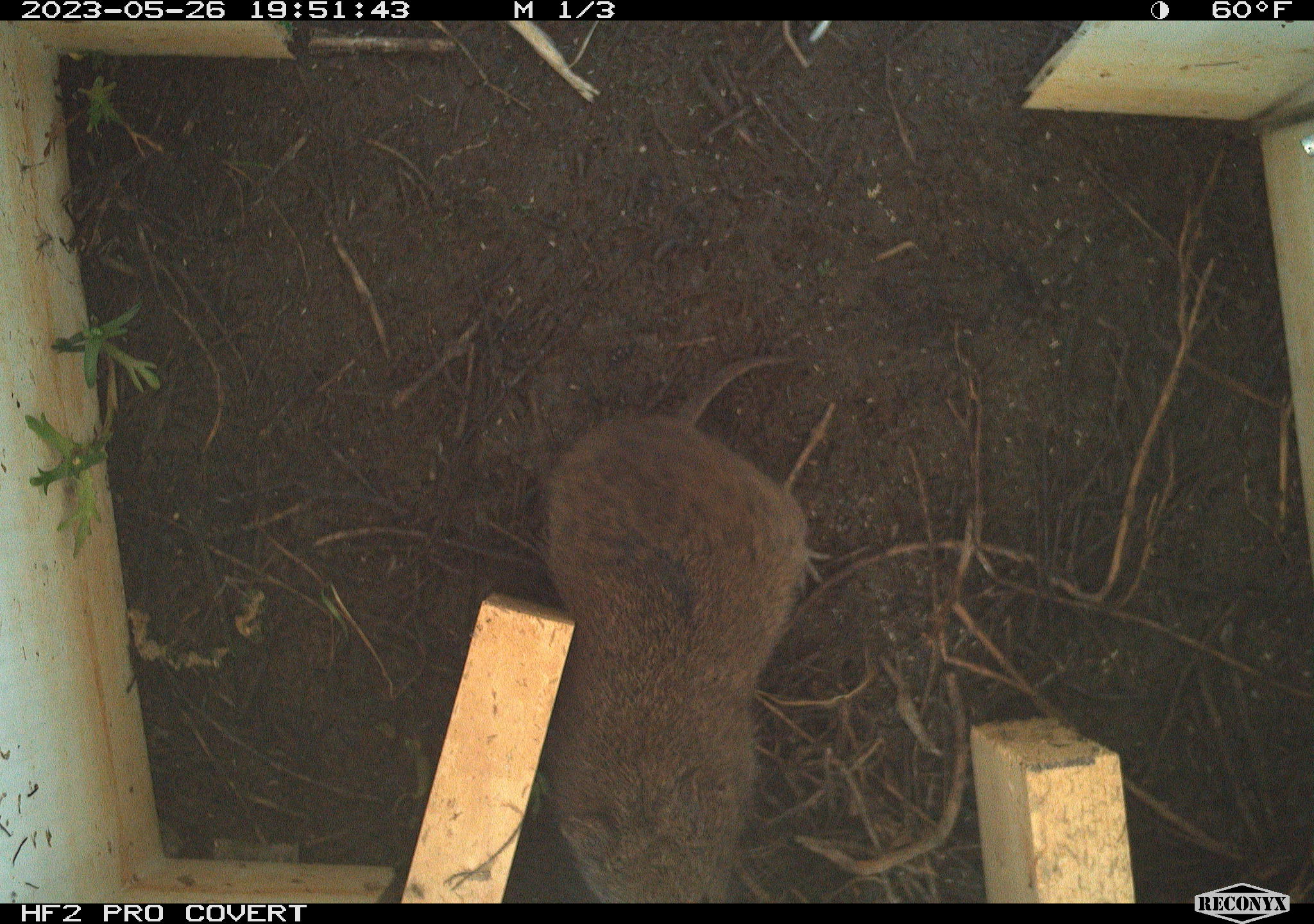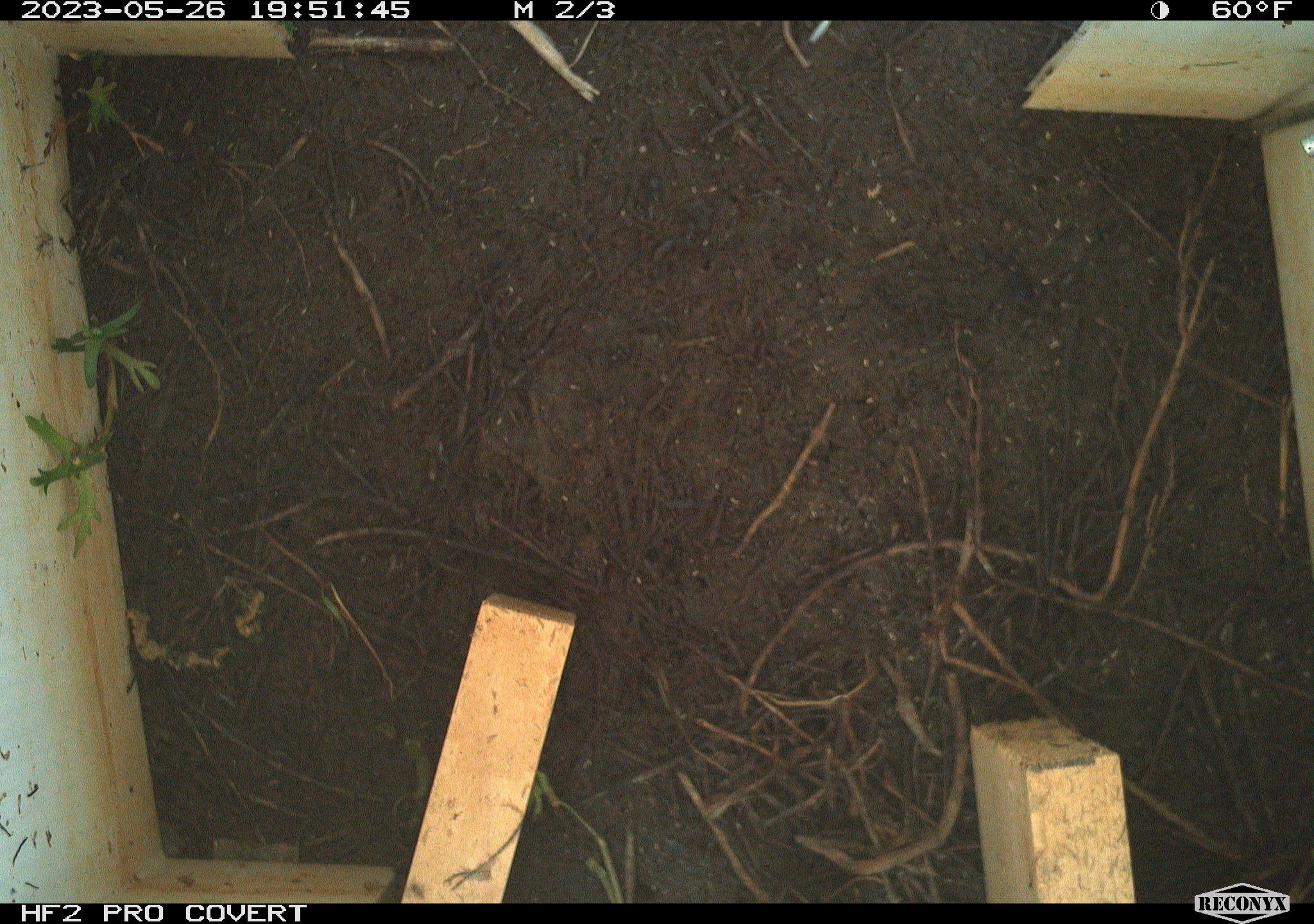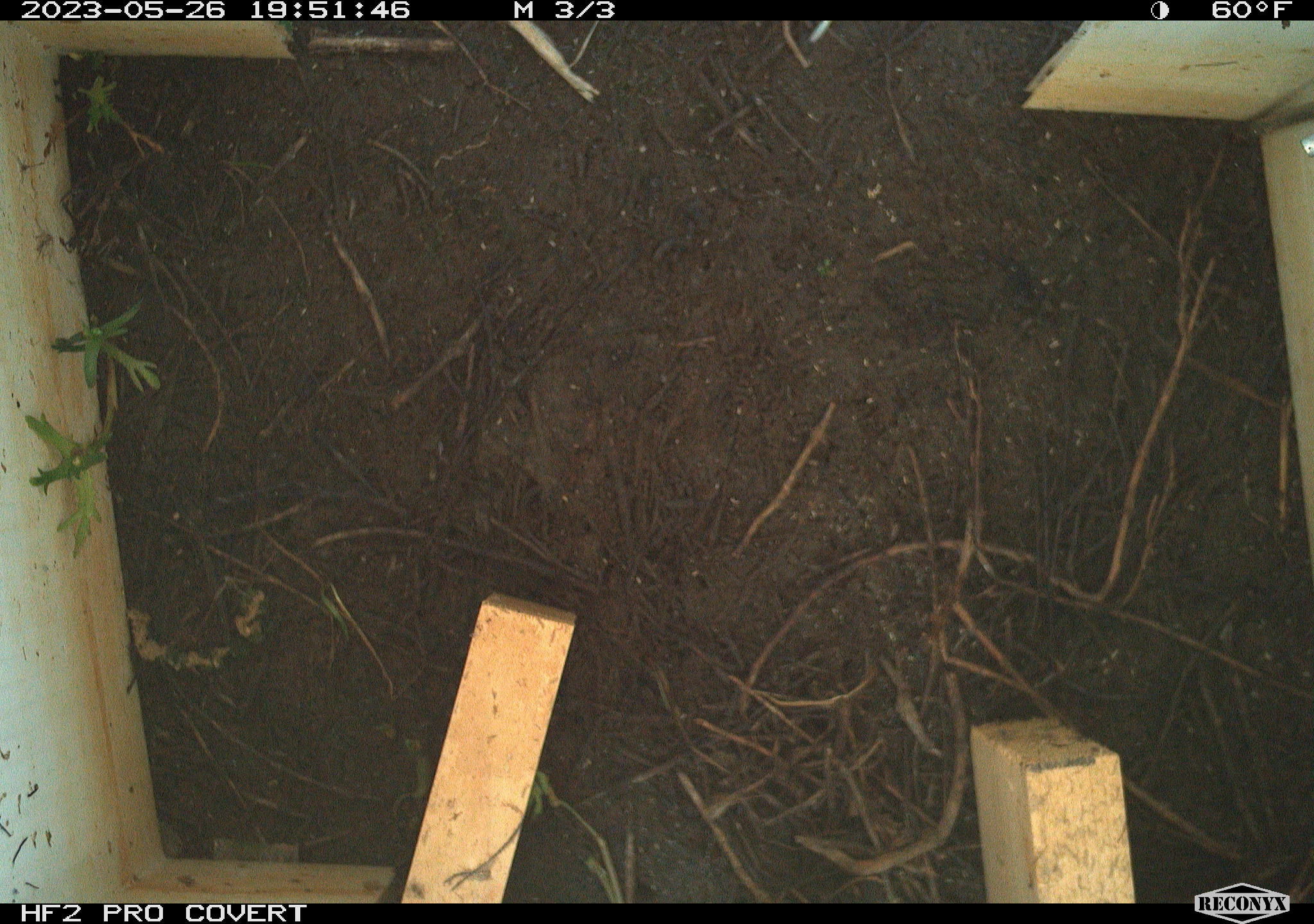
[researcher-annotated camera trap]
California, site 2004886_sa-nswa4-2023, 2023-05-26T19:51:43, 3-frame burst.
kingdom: Animalia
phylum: Chordata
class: Mammalia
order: Rodentia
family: Cricetidae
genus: Microtus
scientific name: Microtus californicus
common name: california vole